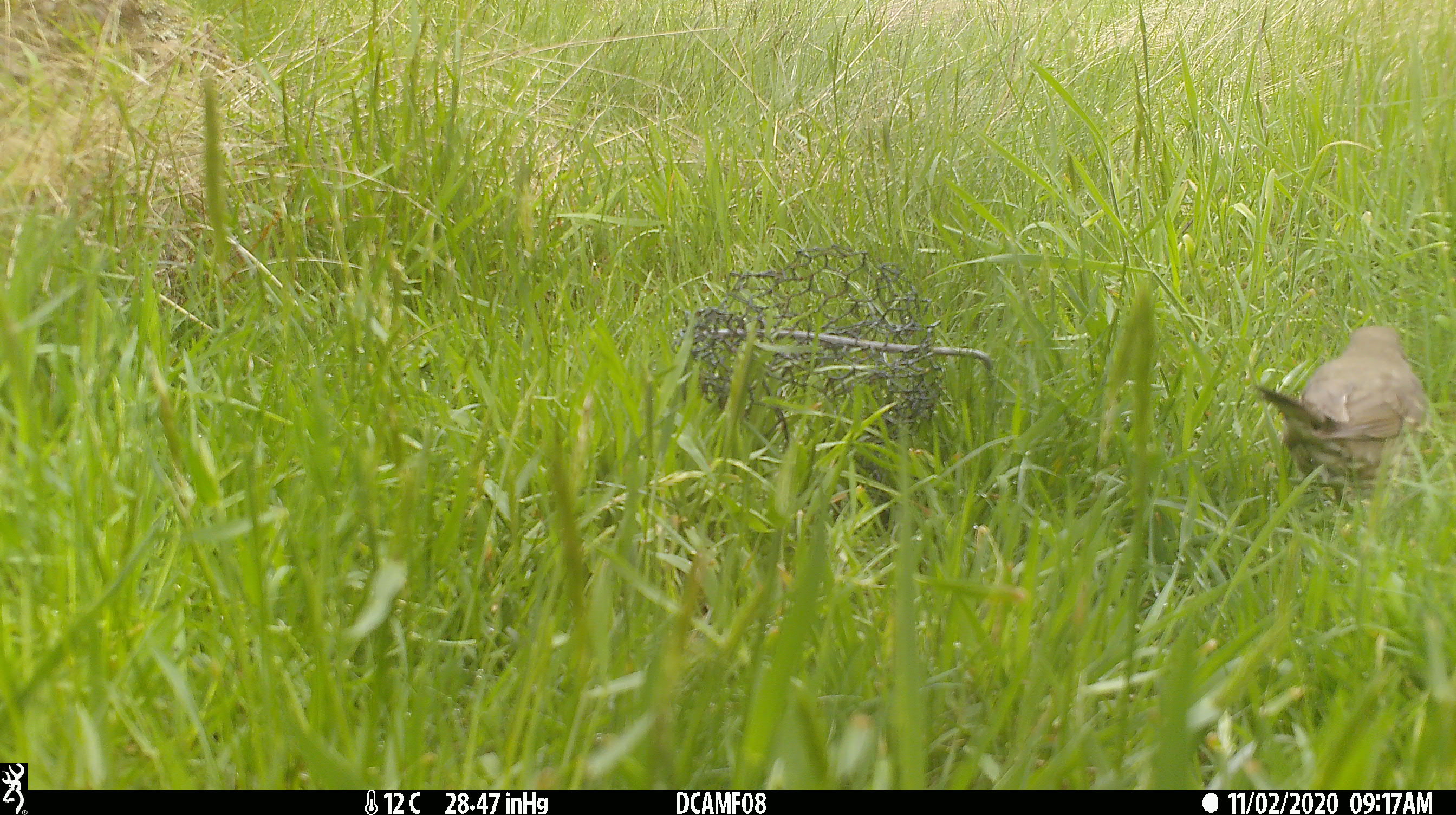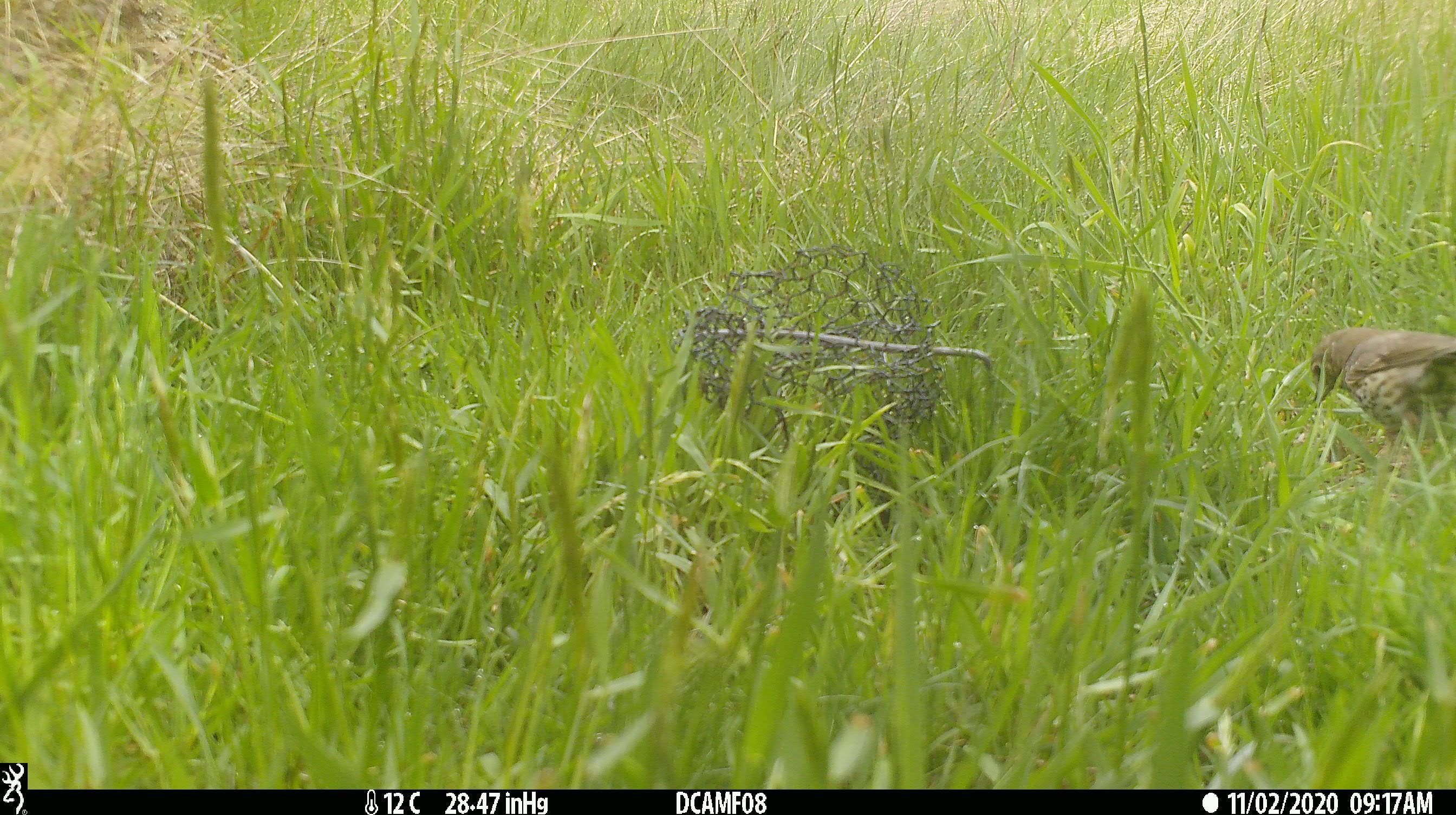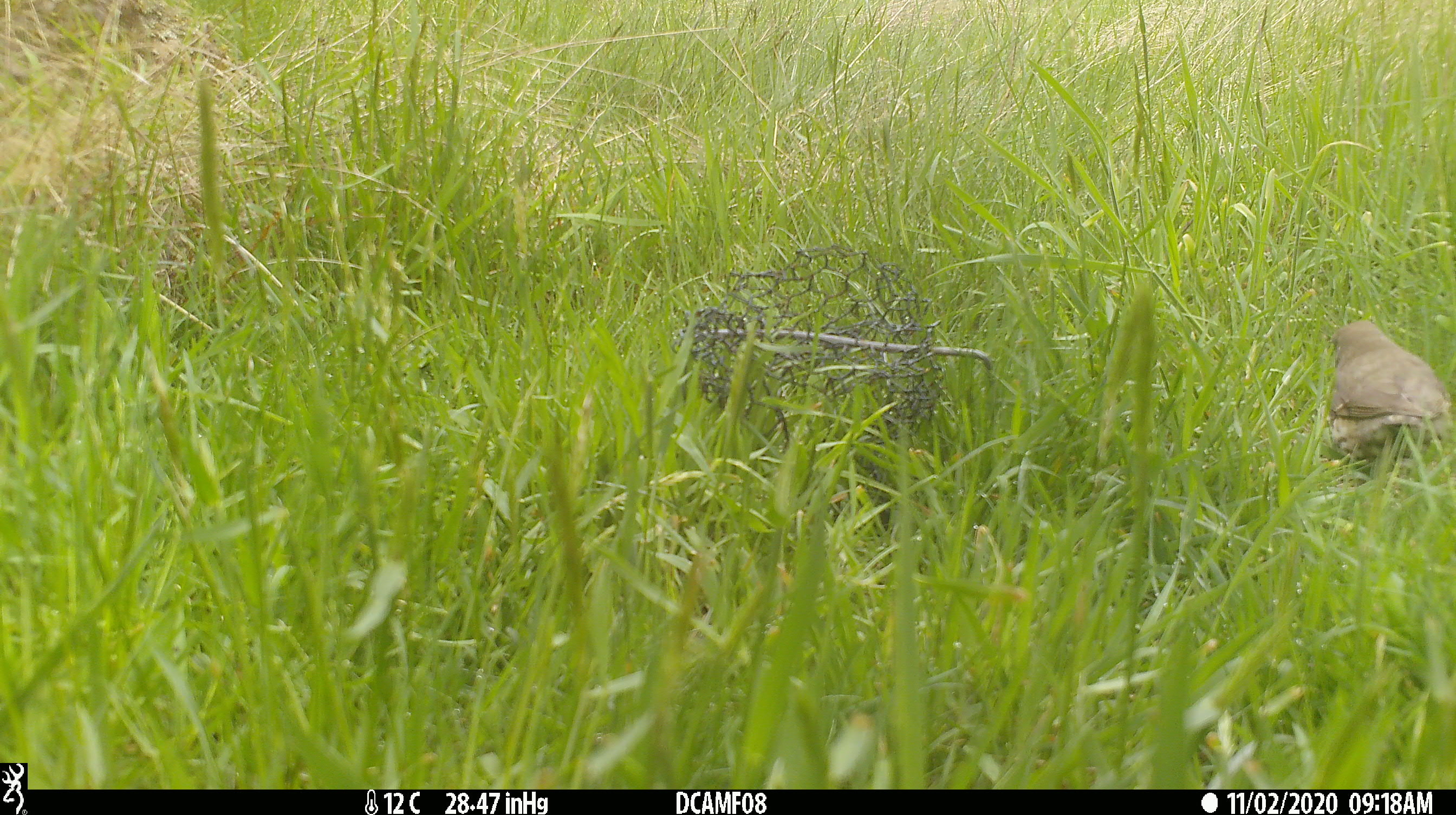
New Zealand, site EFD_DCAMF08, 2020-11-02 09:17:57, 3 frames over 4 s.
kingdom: Animalia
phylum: Chordata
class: Aves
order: Passeriformes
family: Turdidae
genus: Turdus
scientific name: Turdus philomelos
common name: song thrush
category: thrush